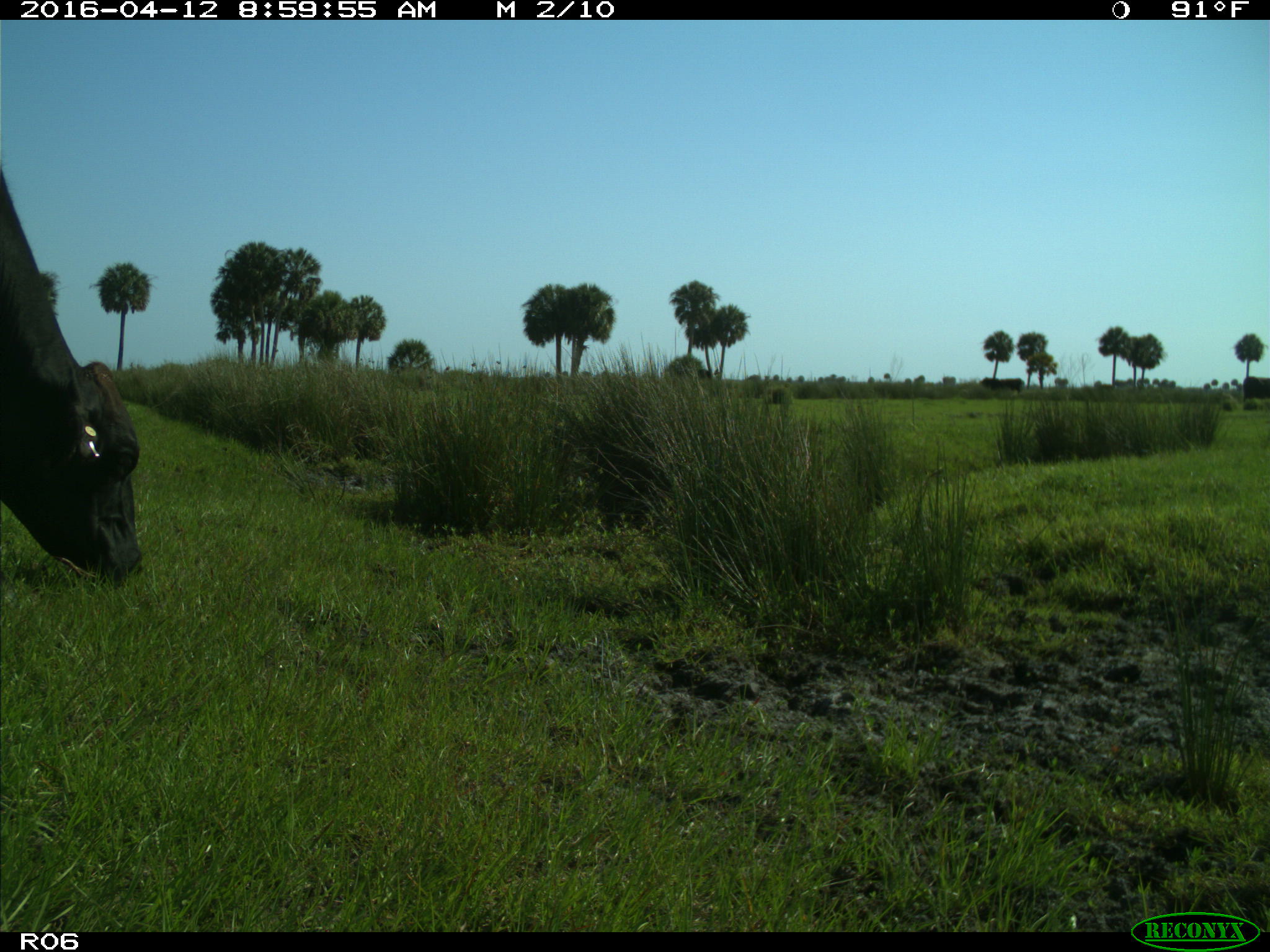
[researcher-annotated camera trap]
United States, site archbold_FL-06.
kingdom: Animalia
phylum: Chordata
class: Mammalia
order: Artiodactyla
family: Bovidae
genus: Bos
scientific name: Bos taurus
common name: domestic cow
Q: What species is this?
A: Bos taurus (domestic cow).